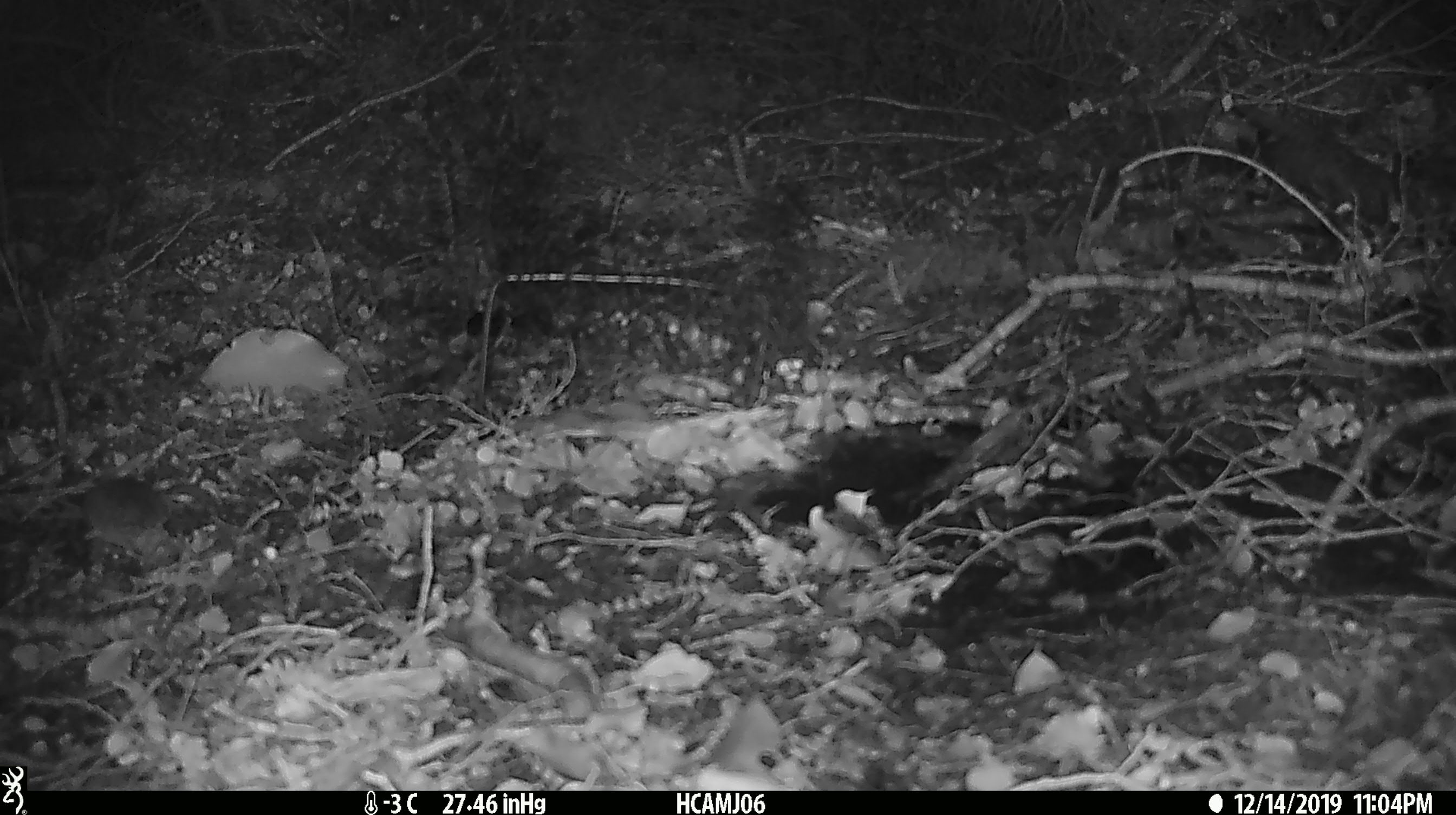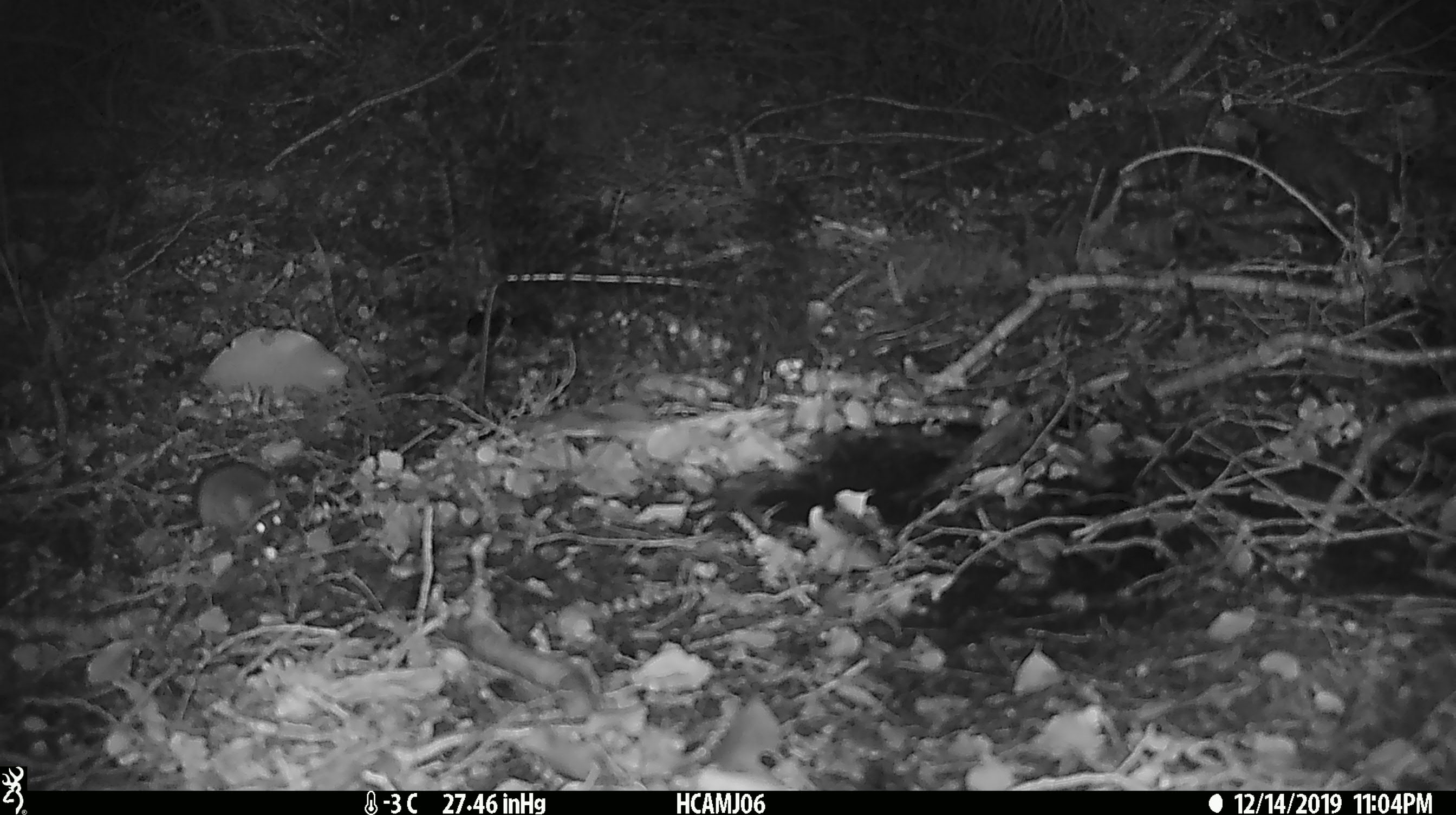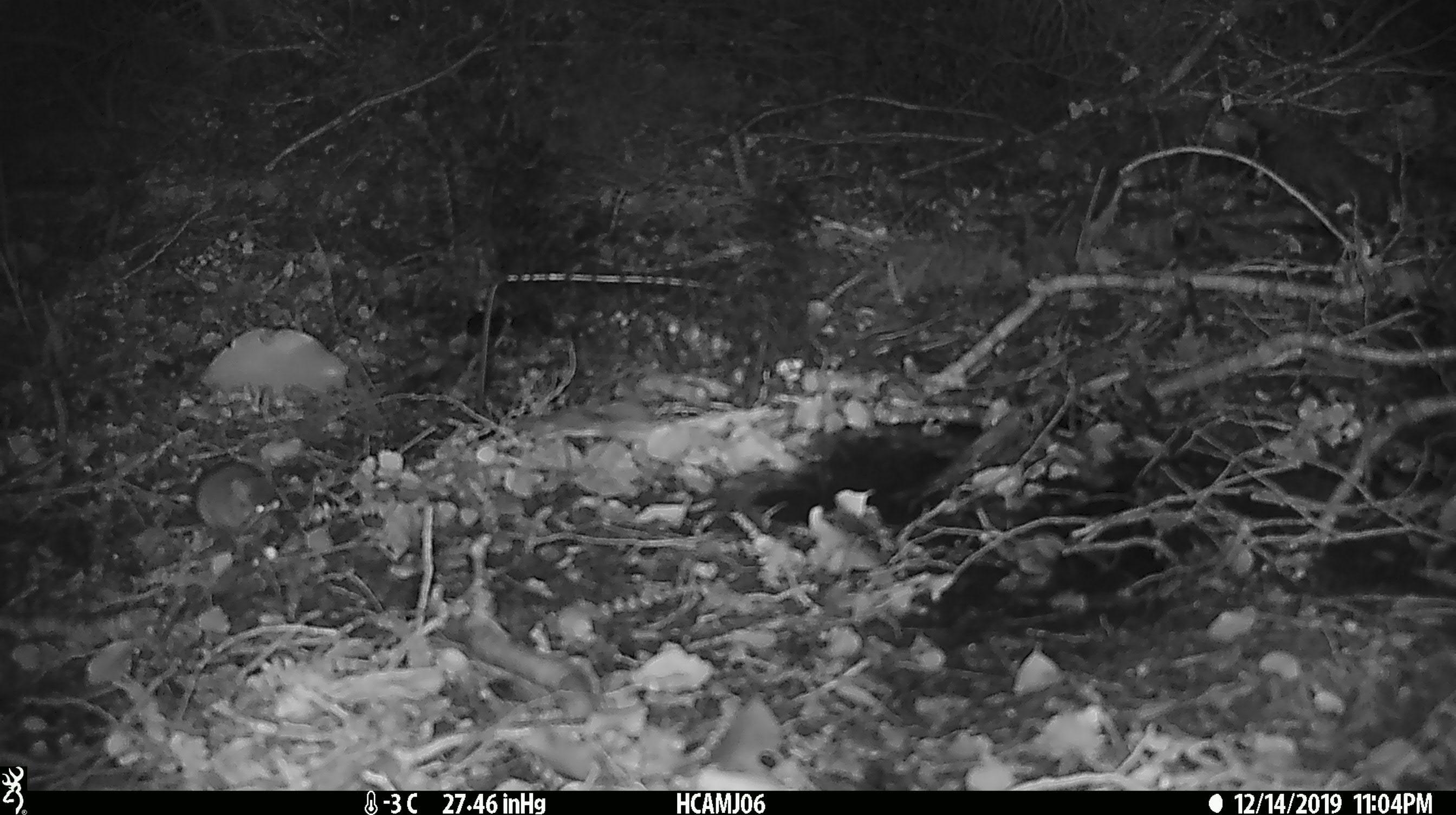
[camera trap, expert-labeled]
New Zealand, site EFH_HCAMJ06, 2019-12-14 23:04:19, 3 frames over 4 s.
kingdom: Animalia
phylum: Chordata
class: Mammalia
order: Rodentia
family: Muridae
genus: Mus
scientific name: Mus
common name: mouse